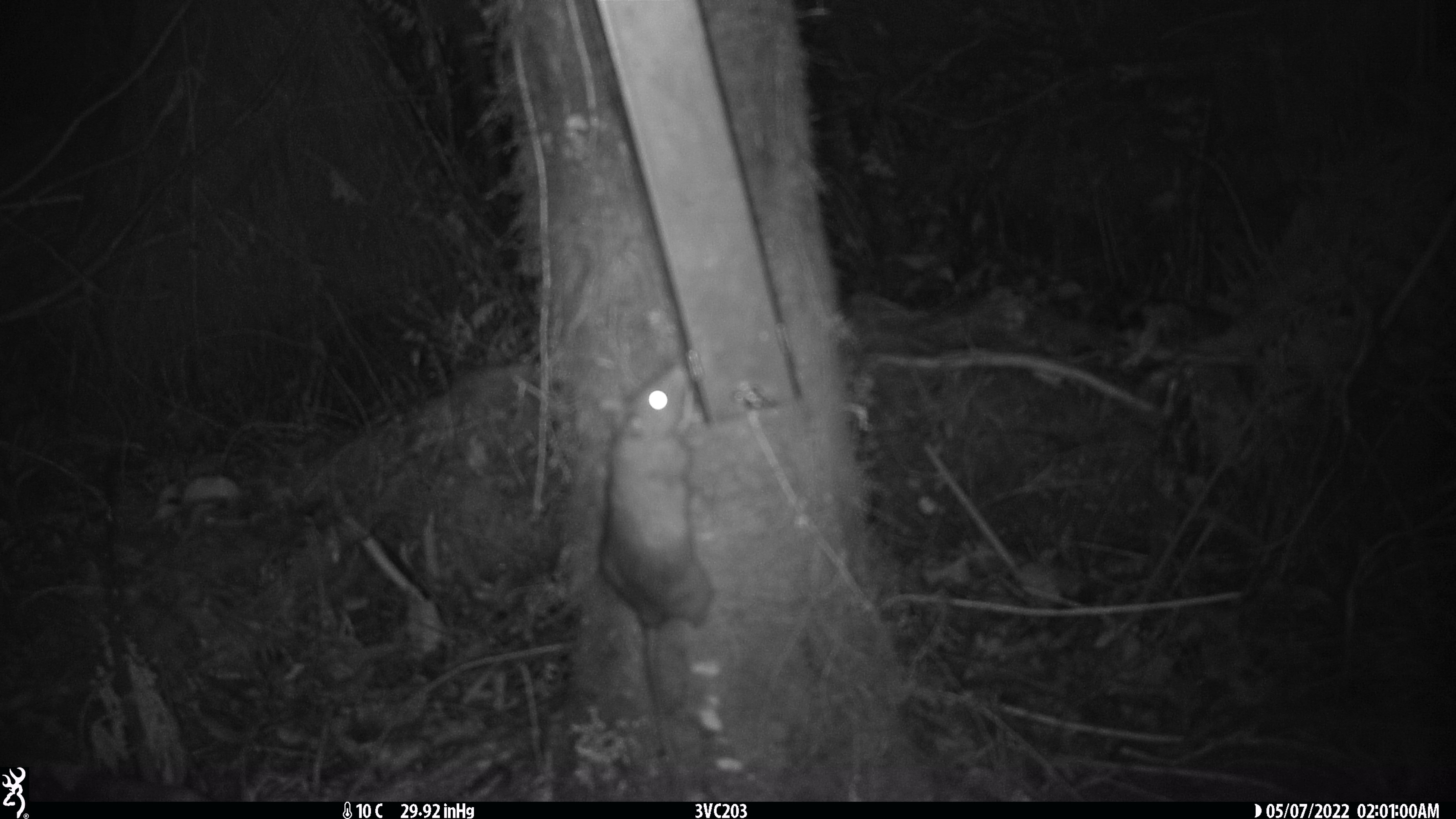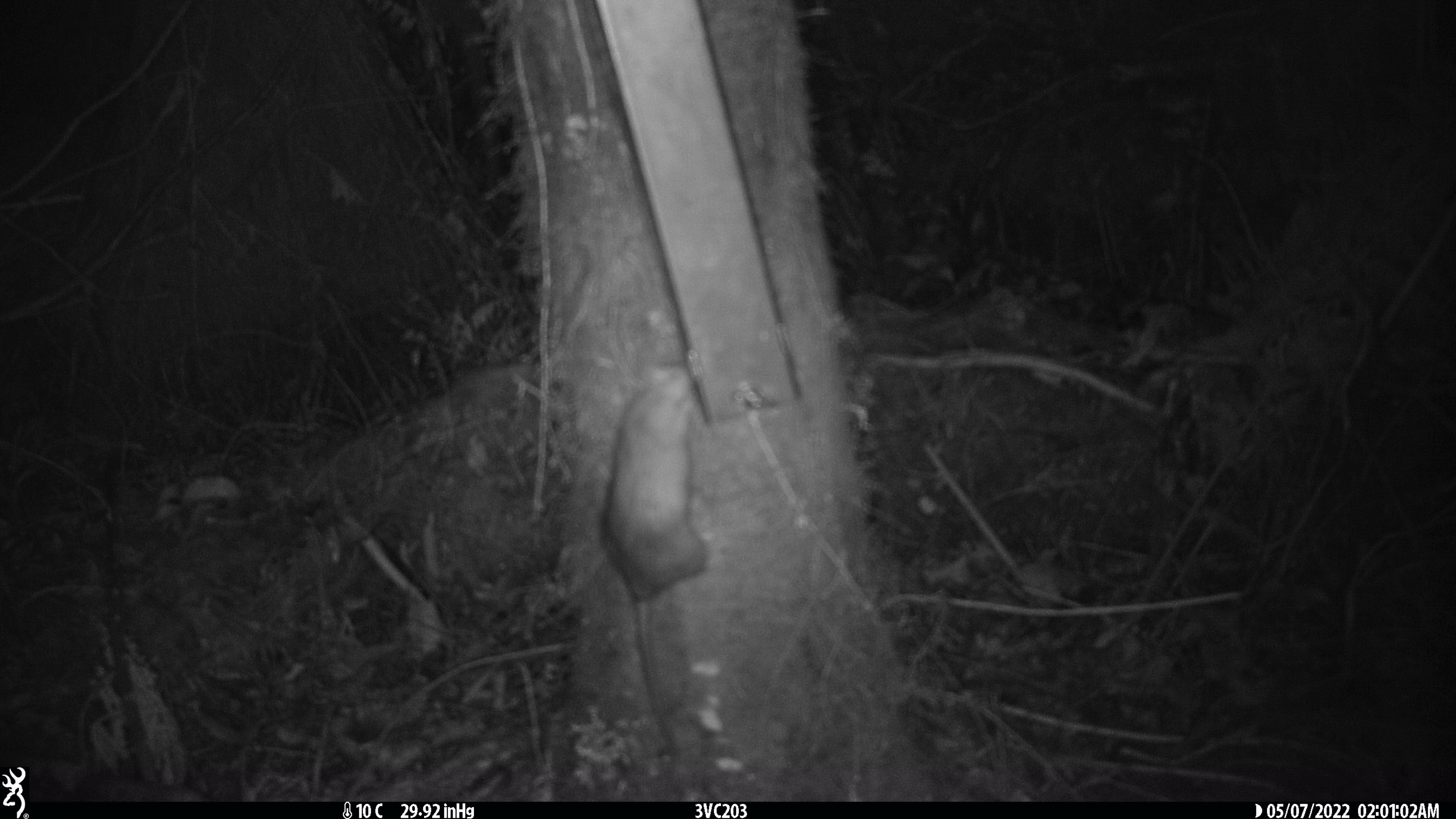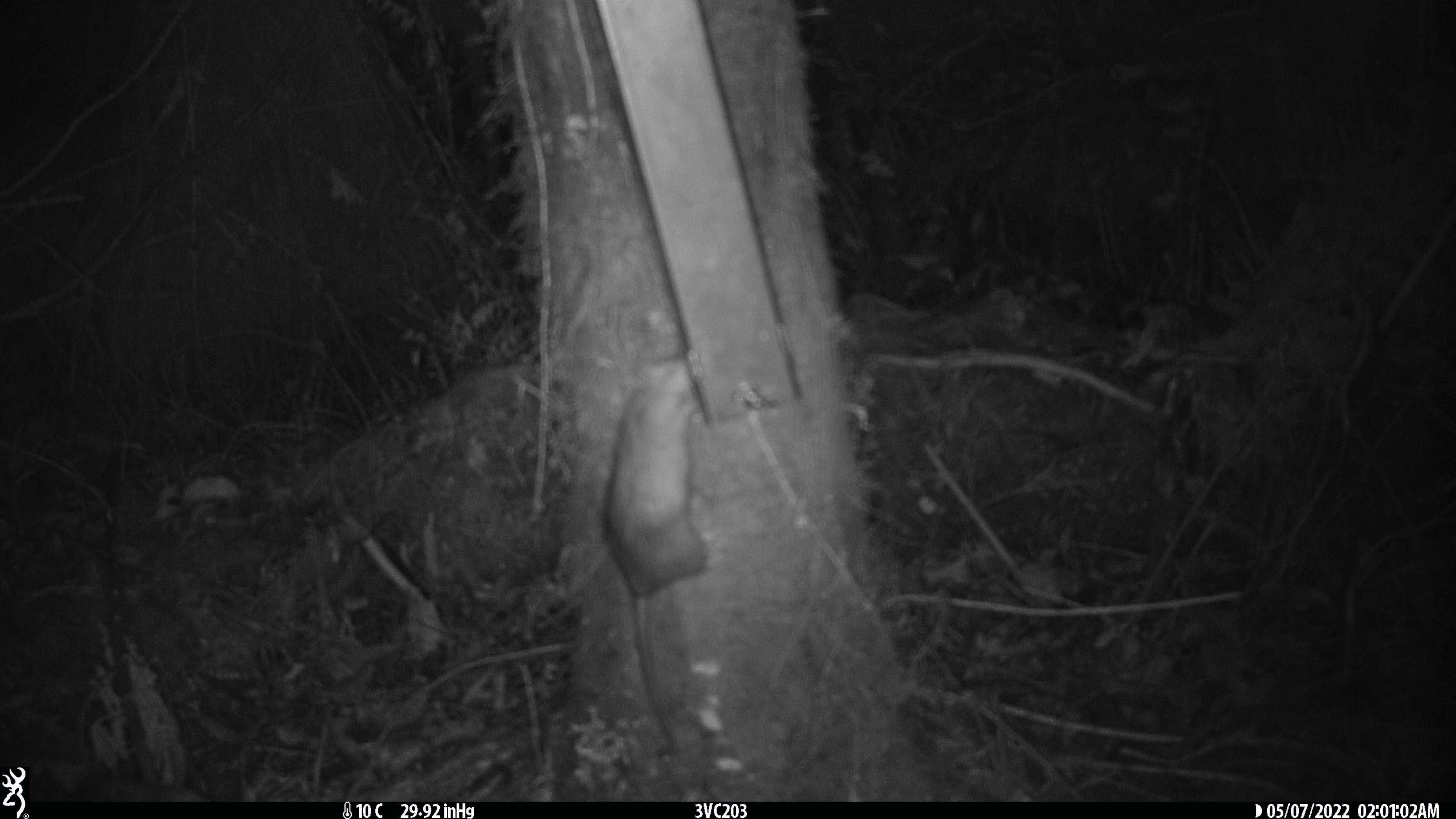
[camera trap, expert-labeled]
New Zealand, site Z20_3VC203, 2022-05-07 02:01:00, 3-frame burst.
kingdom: Animalia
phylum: Chordata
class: Mammalia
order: Rodentia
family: Muridae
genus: Rattus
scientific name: Rattus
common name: rat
Rat (Rattus).